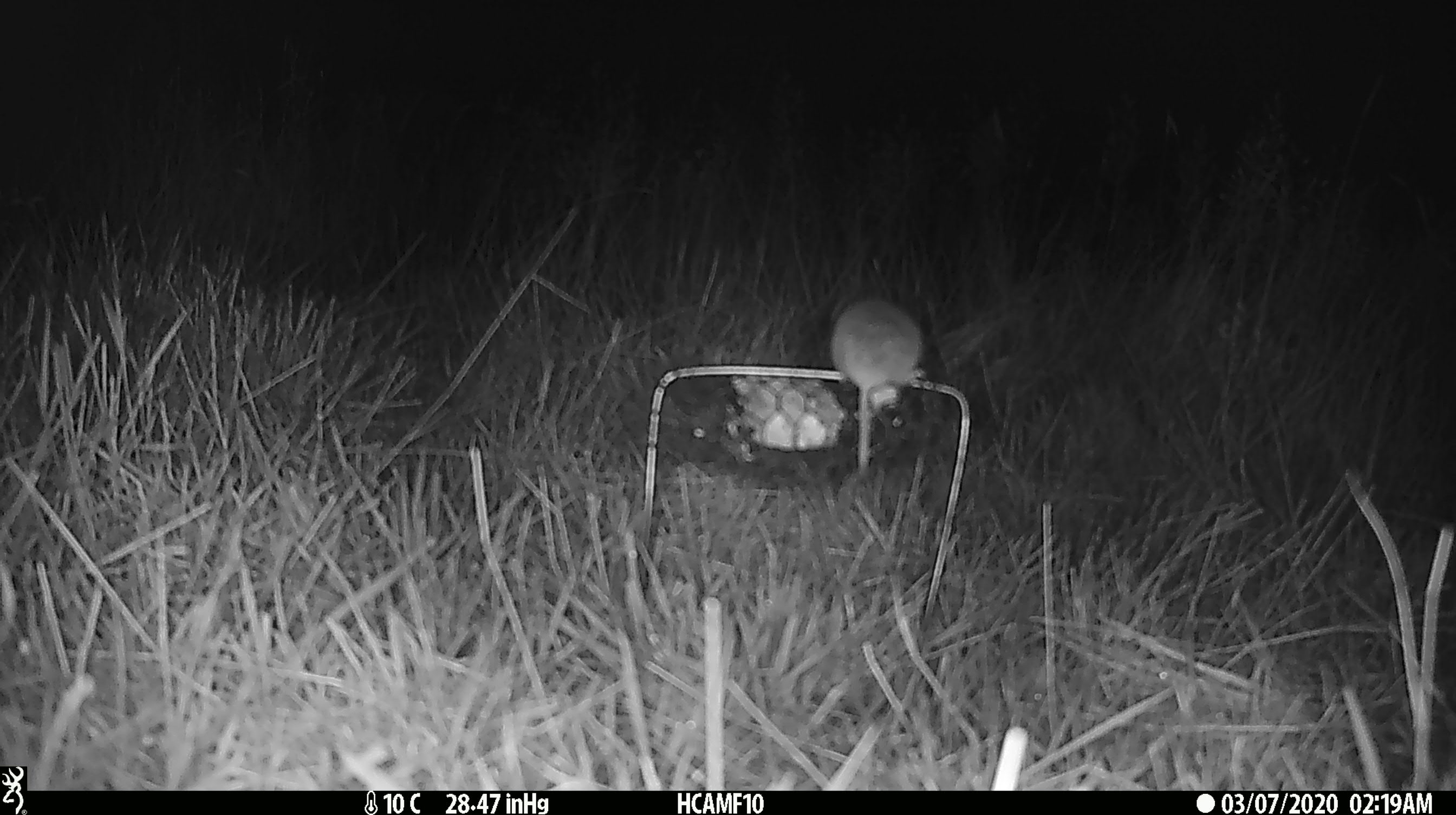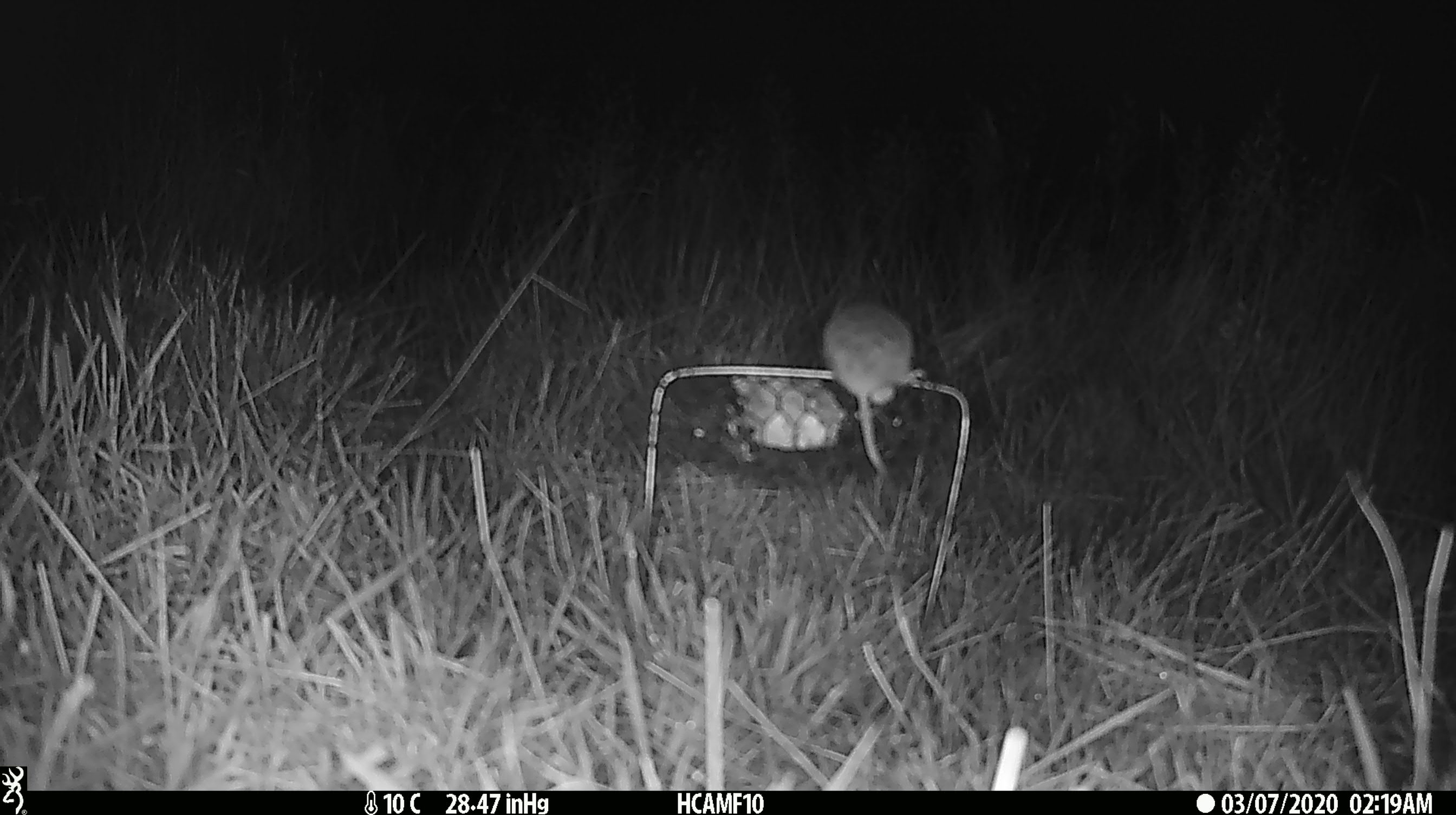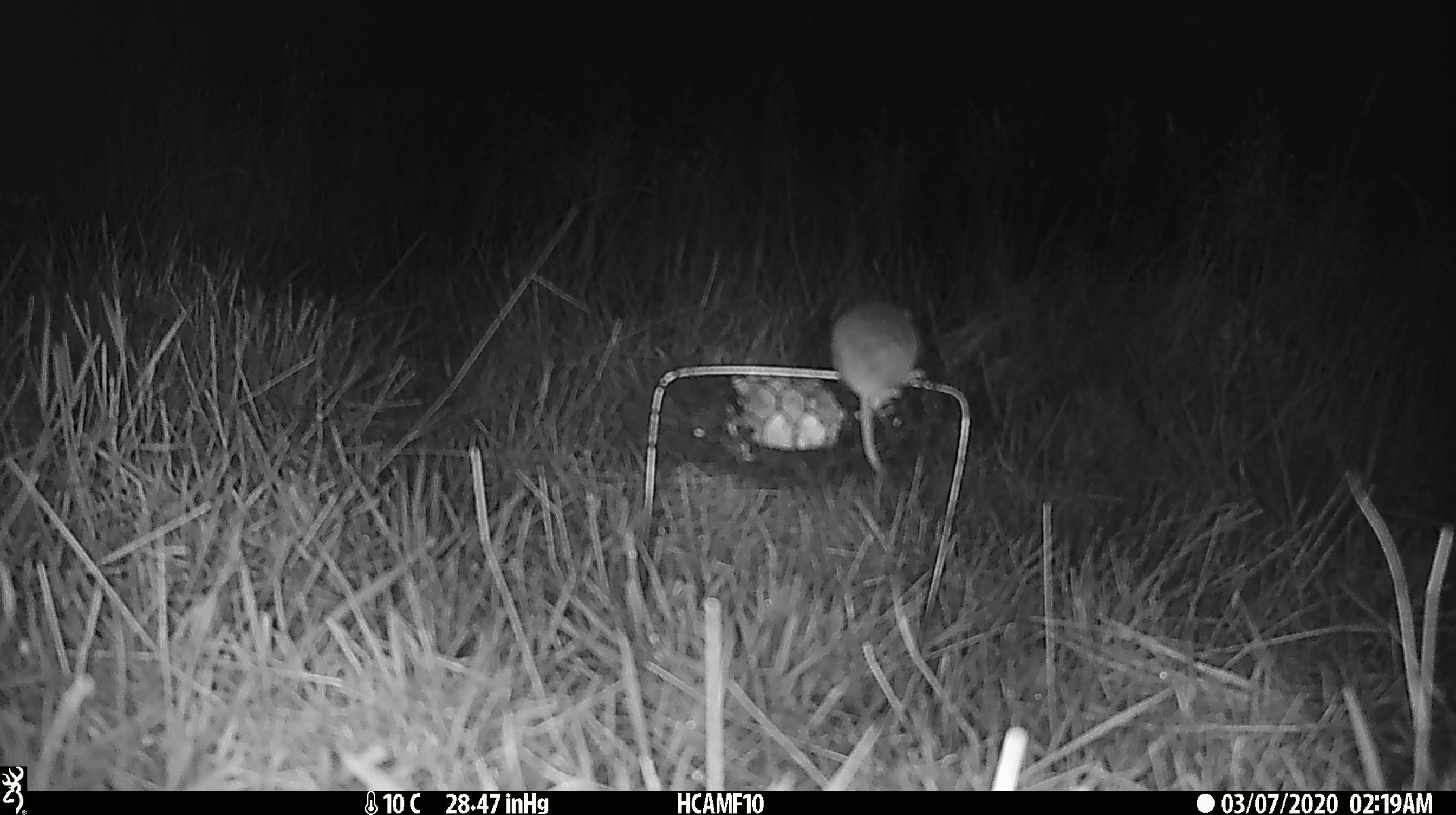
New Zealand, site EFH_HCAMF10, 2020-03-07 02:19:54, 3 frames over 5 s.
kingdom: Animalia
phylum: Chordata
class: Mammalia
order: Rodentia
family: Muridae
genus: Mus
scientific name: Mus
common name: mouse